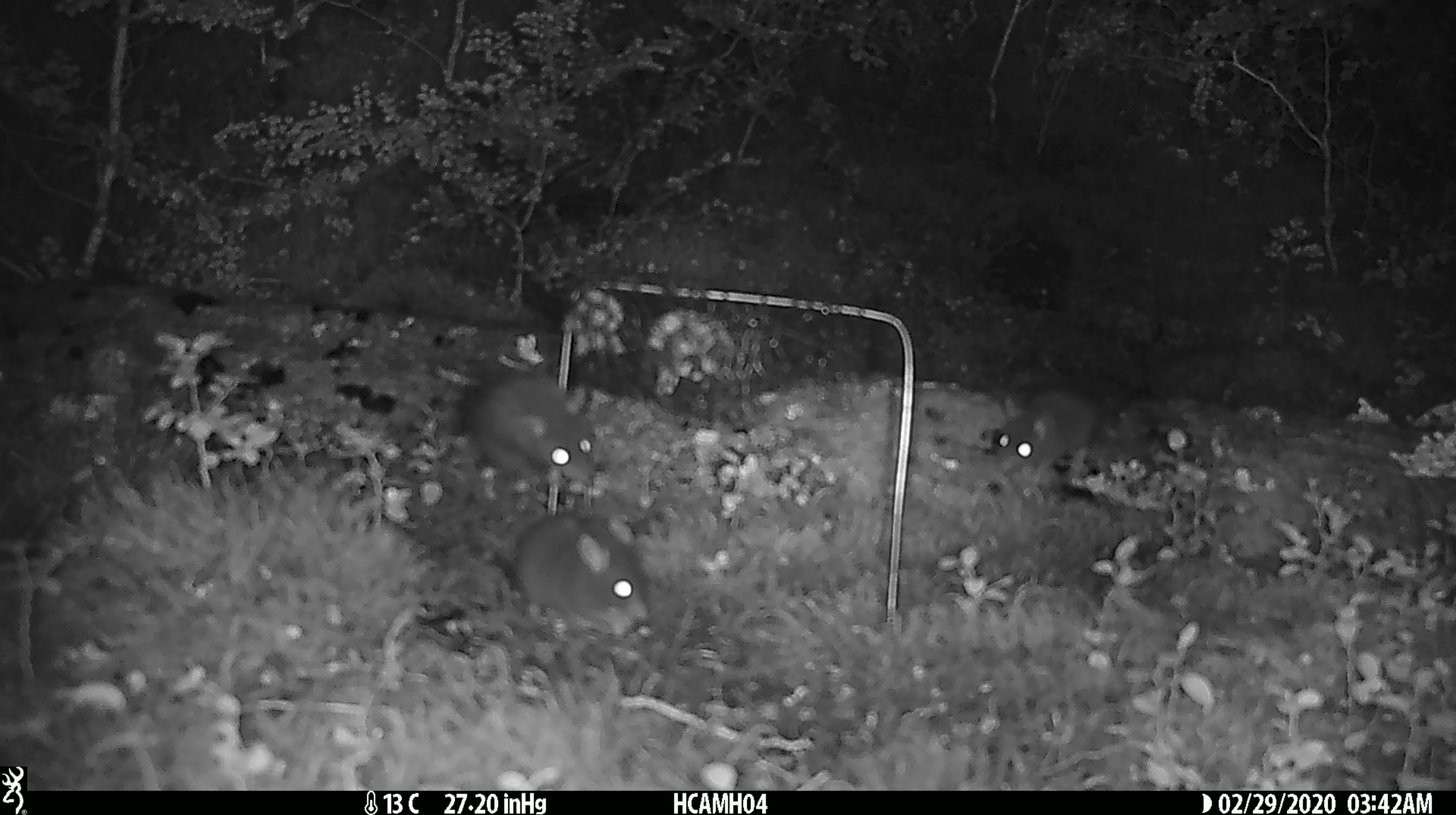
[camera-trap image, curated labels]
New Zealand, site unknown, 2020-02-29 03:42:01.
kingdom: Animalia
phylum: Chordata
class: Mammalia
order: Rodentia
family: Muridae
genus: Mus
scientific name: Mus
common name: mouse